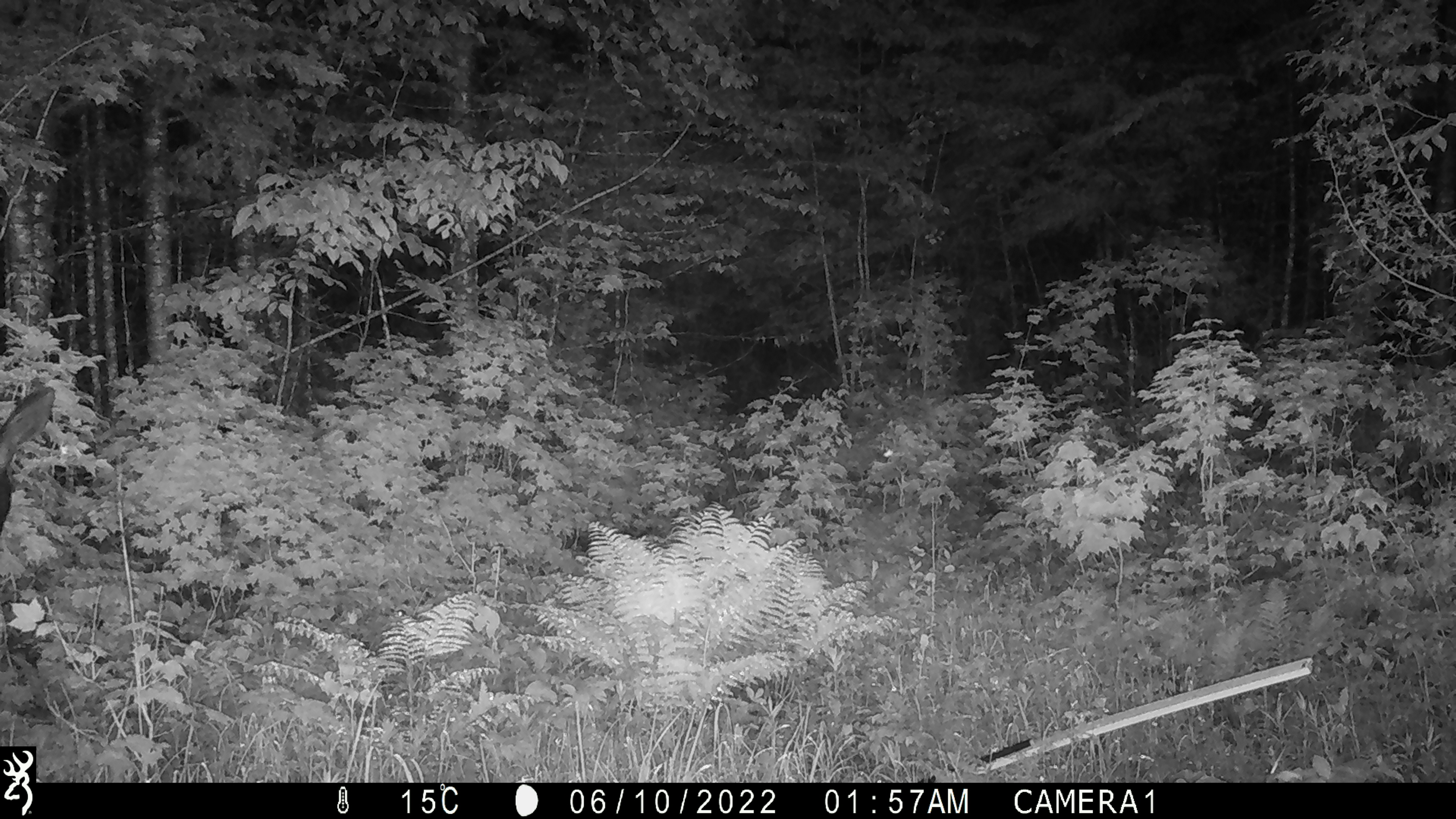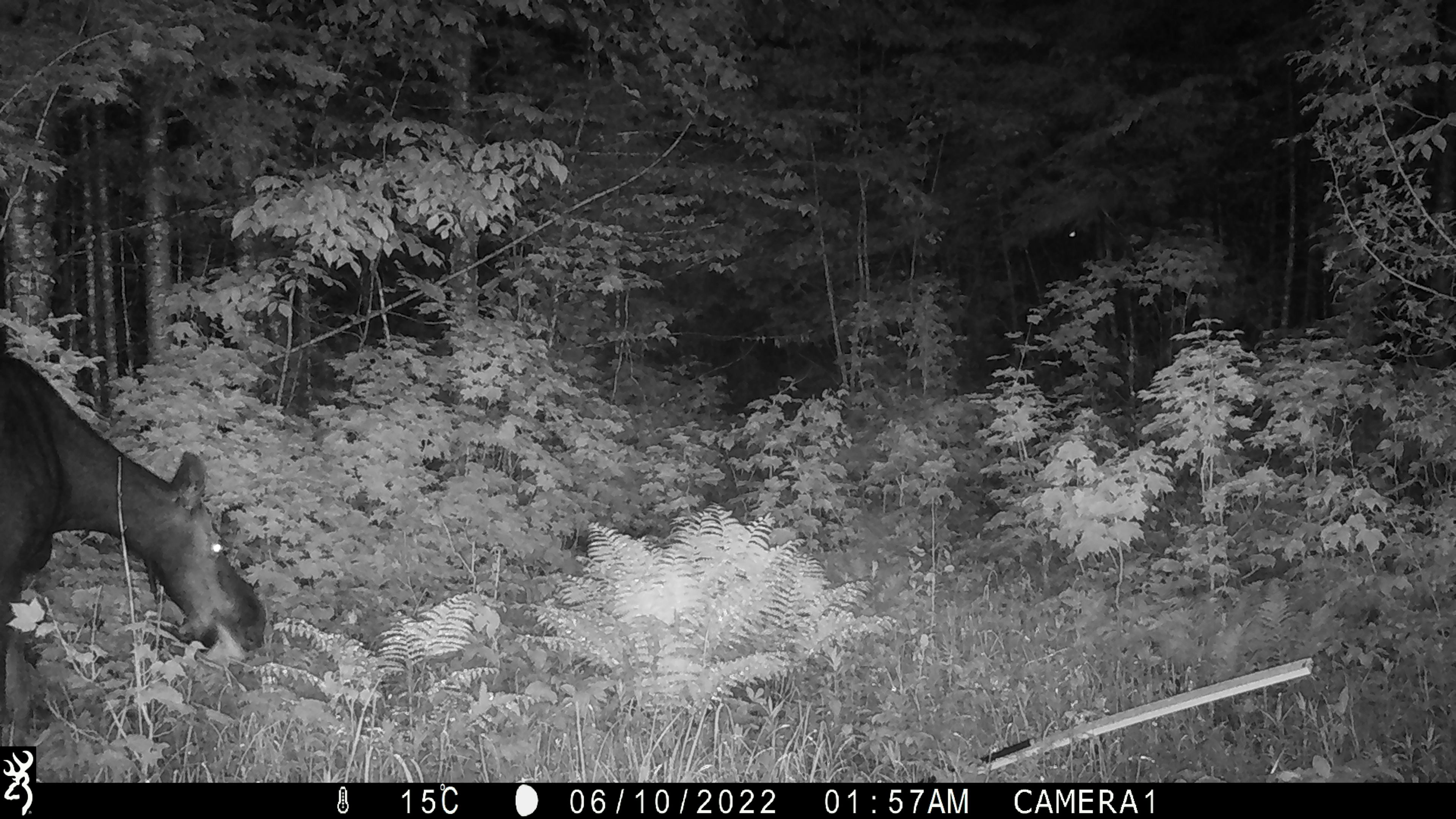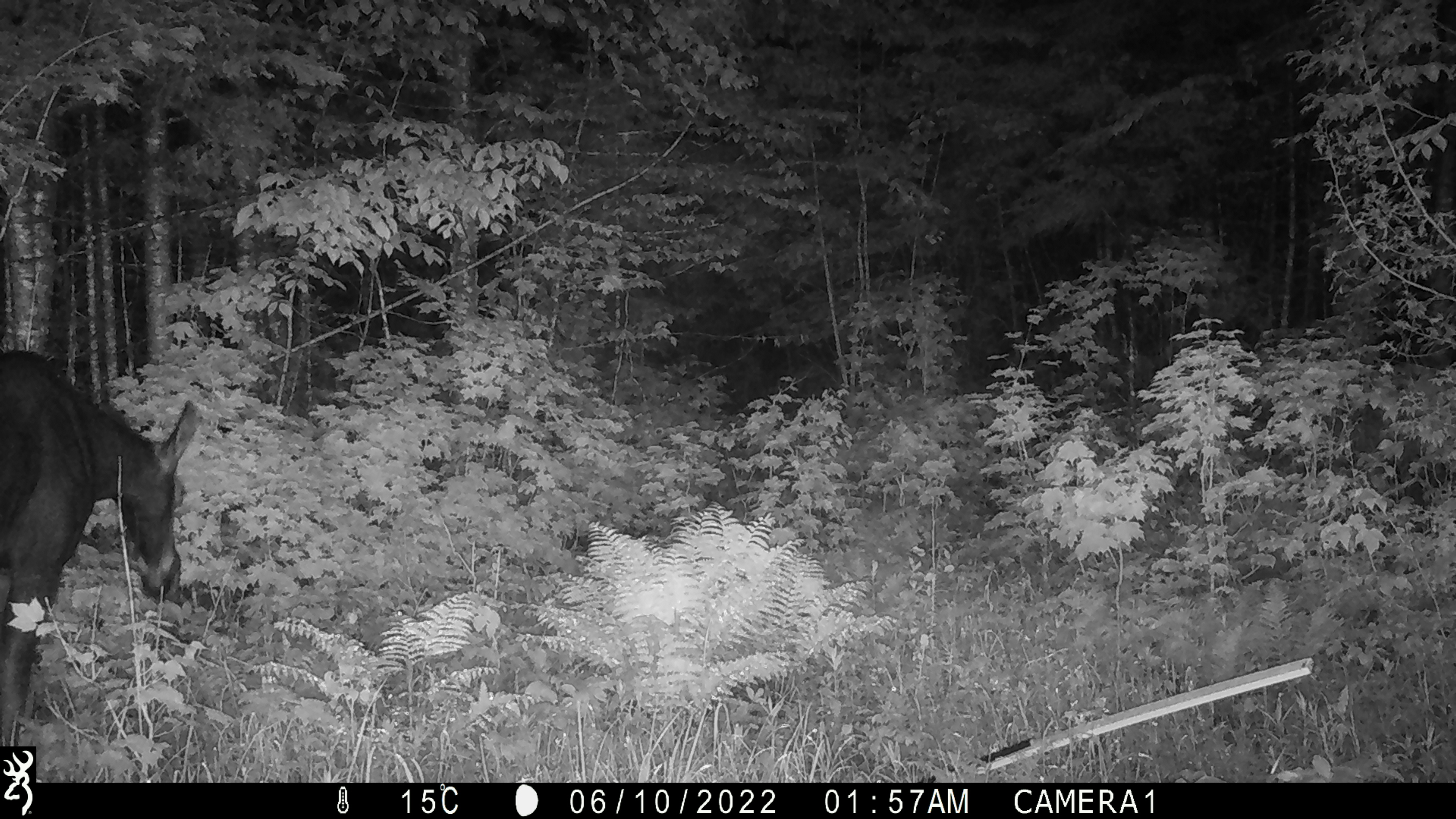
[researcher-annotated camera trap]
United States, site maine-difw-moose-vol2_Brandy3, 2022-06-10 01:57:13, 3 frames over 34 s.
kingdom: Animalia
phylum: Chordata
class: Mammalia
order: Artiodactyla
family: Cervidae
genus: Alces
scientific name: Alces alces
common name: moose